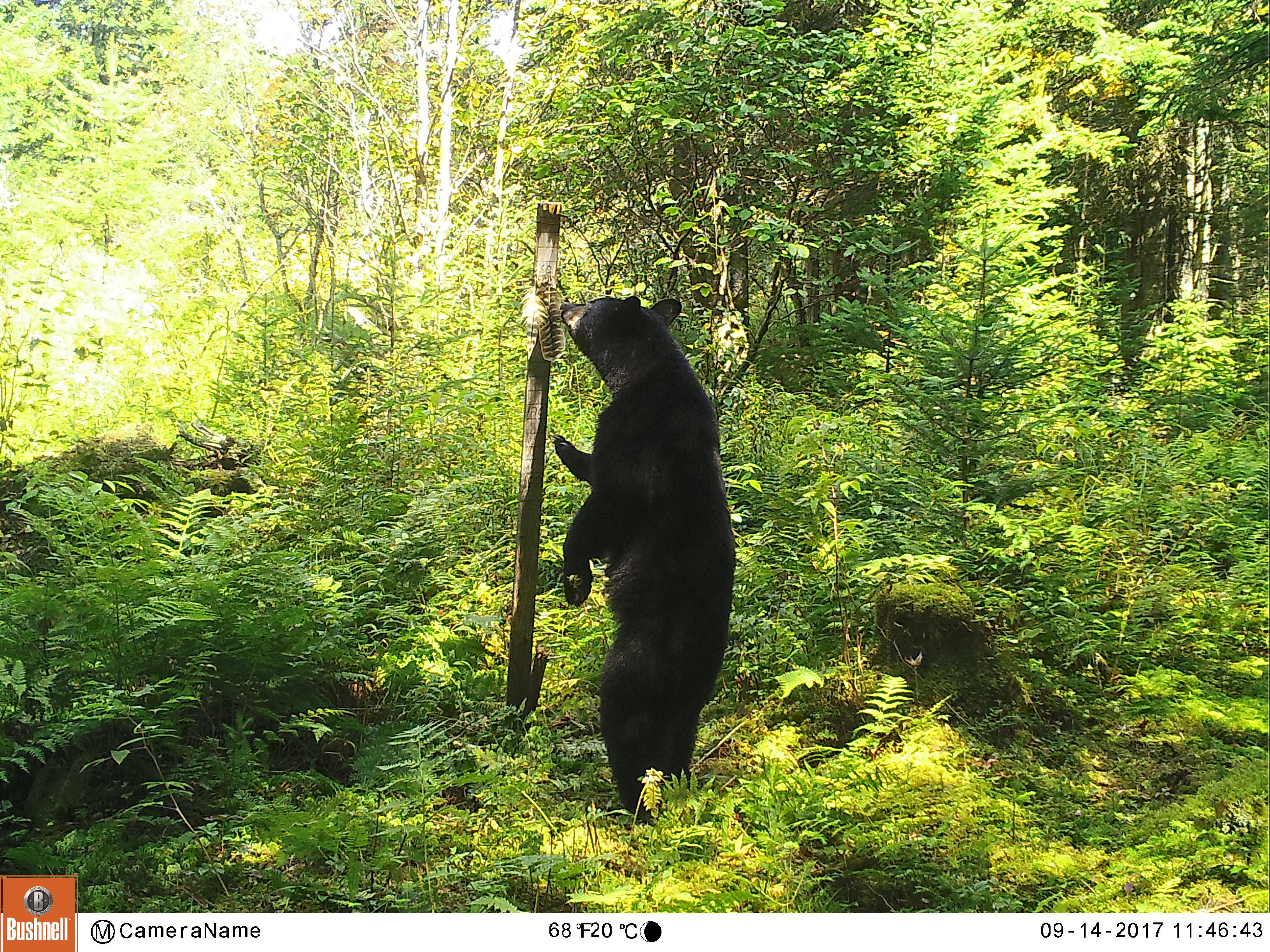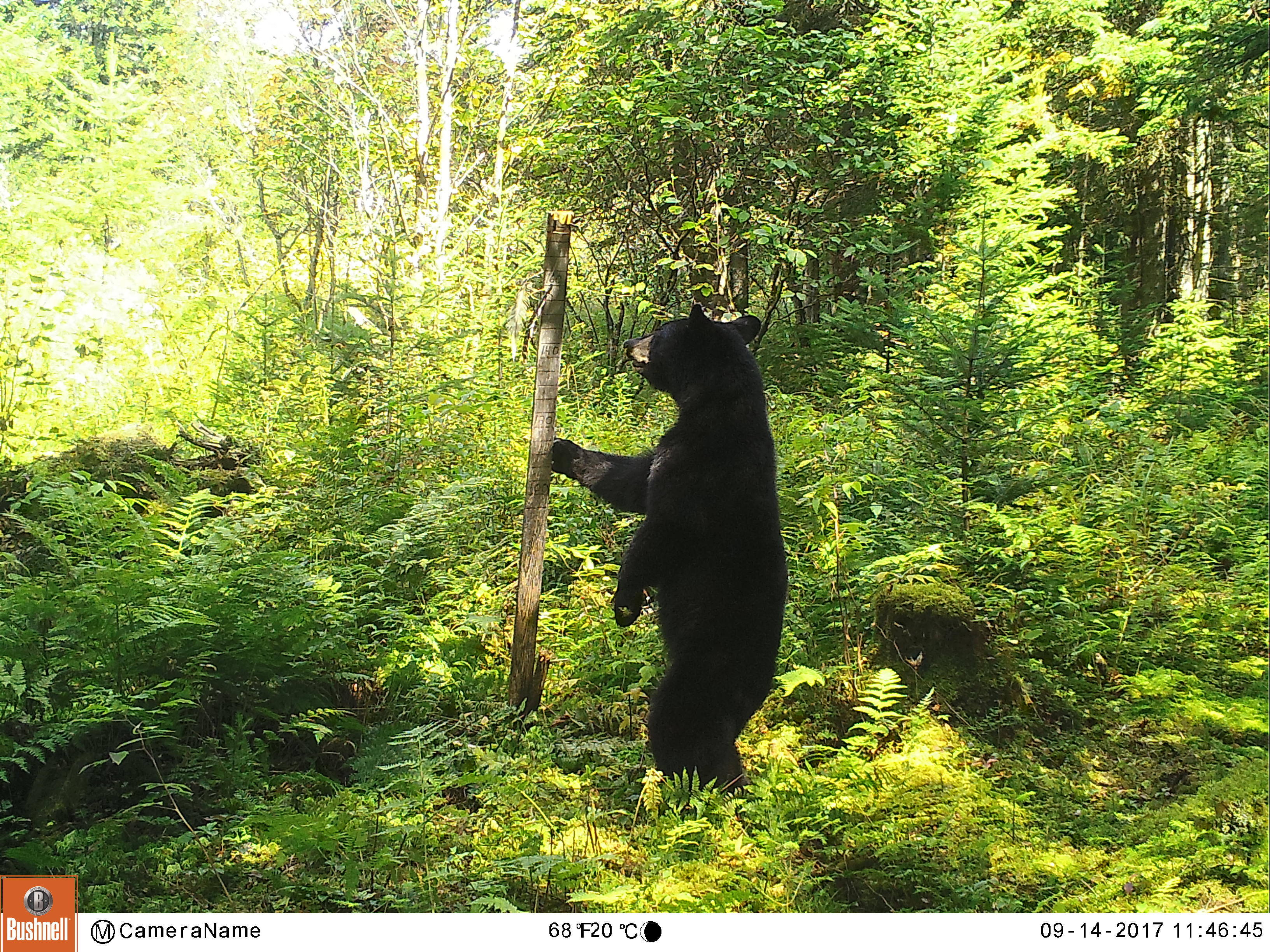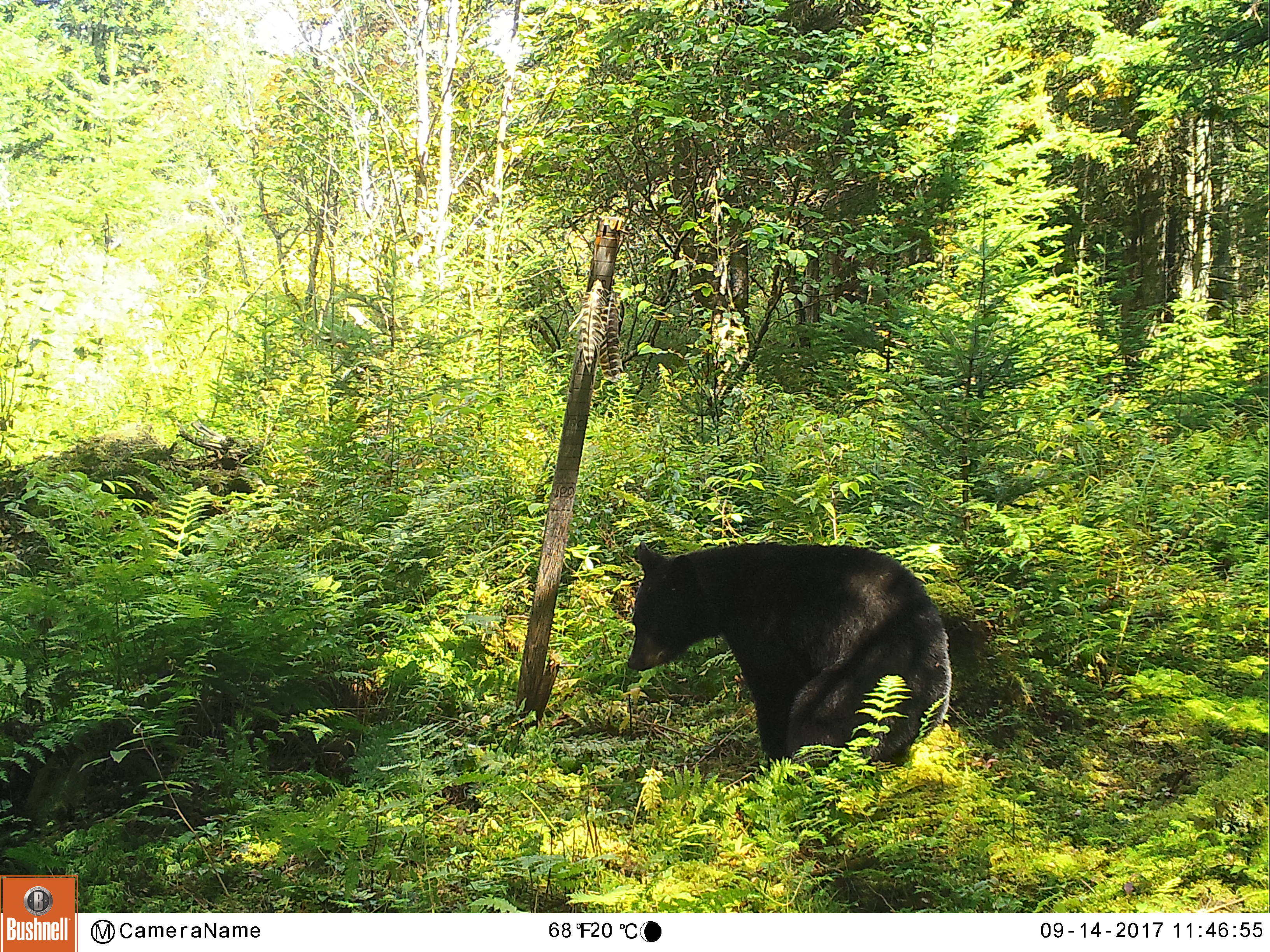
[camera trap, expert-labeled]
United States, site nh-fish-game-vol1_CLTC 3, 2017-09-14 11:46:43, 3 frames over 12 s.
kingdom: Animalia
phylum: Chordata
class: Mammalia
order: Carnivora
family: Ursidae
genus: Ursus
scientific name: Ursus americanus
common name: black bear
Black bear (Ursus americanus).